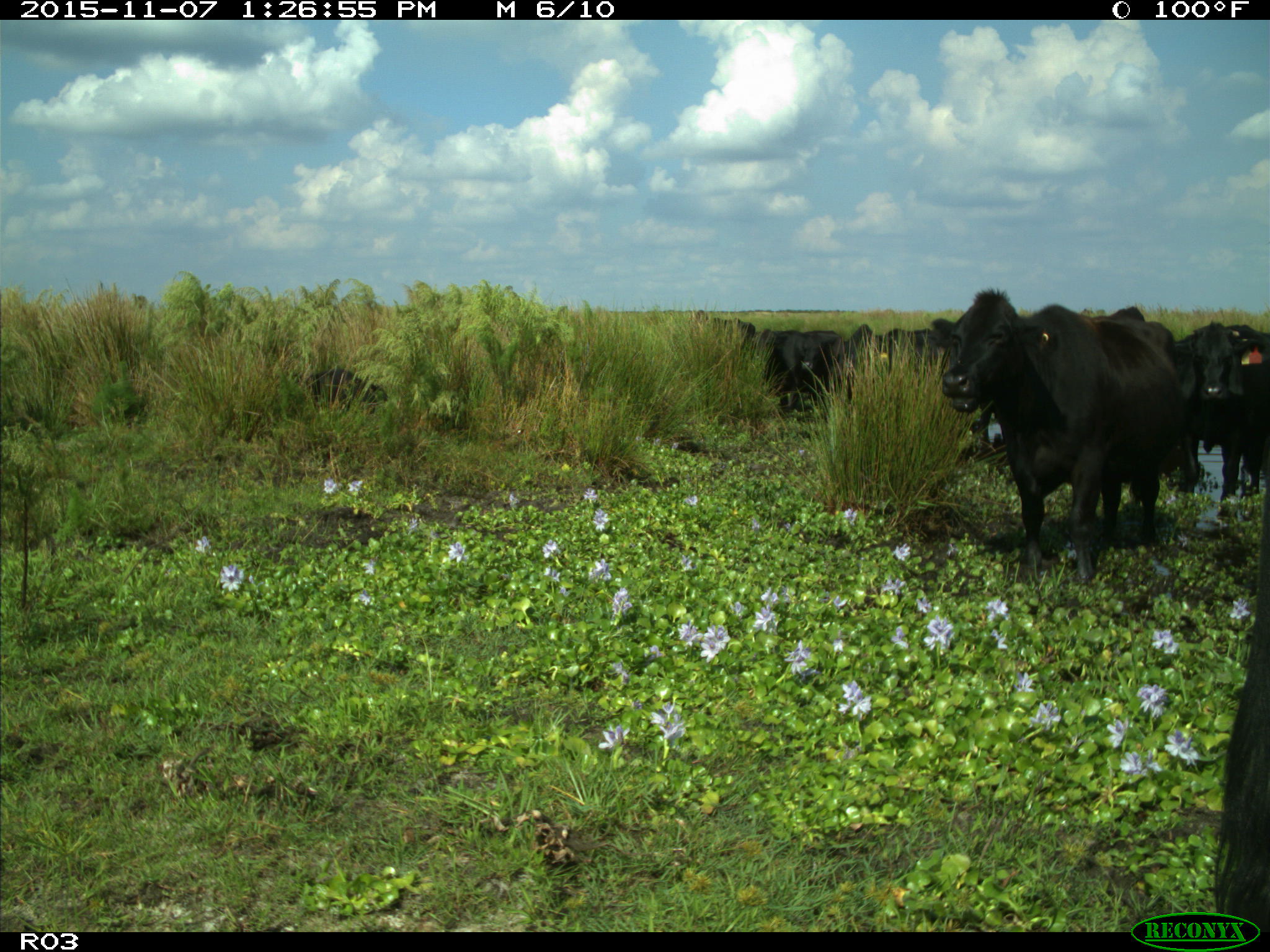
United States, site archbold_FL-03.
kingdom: Animalia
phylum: Chordata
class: Mammalia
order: Artiodactyla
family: Bovidae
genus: Bos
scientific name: Bos taurus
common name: domestic cow